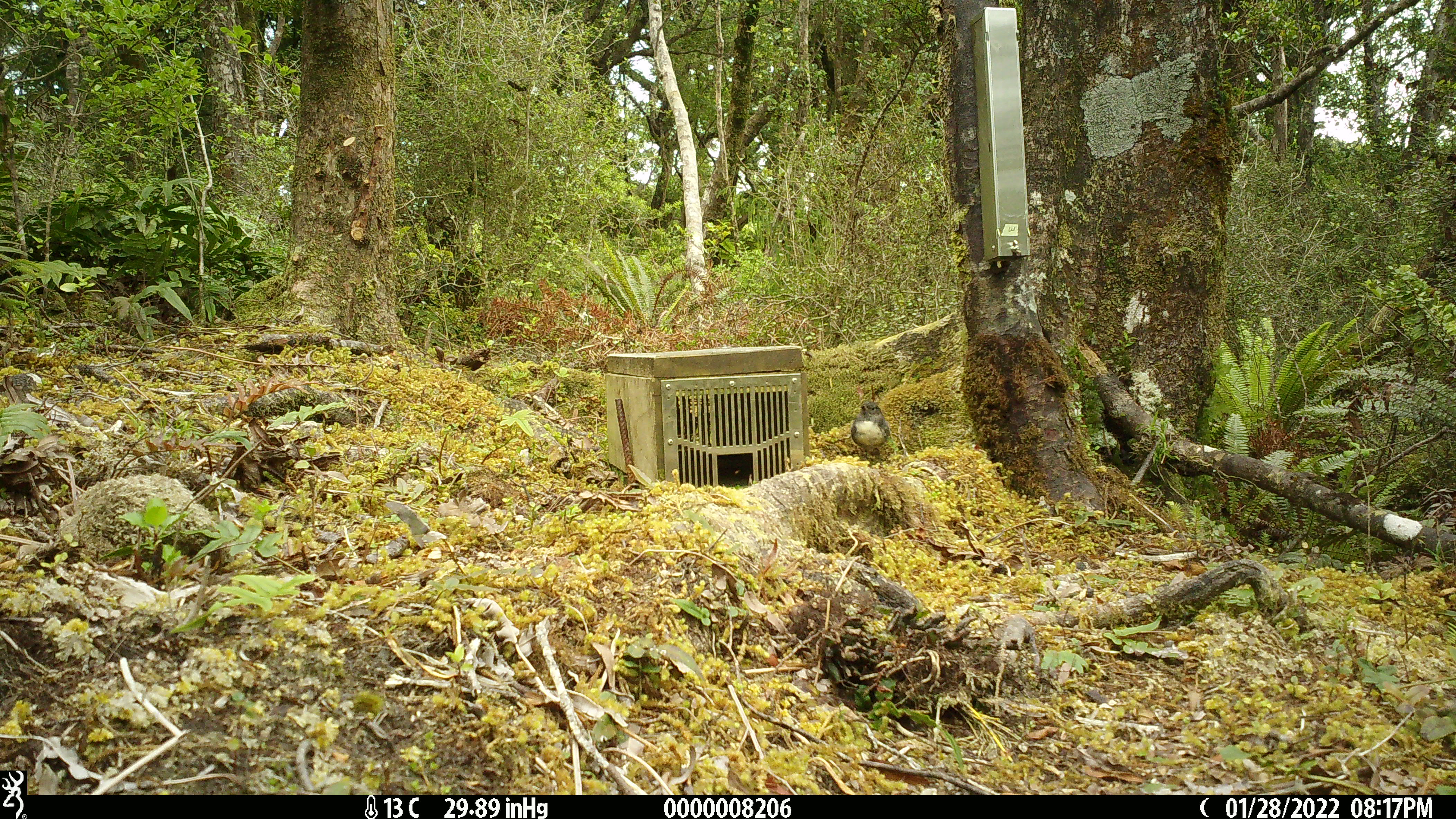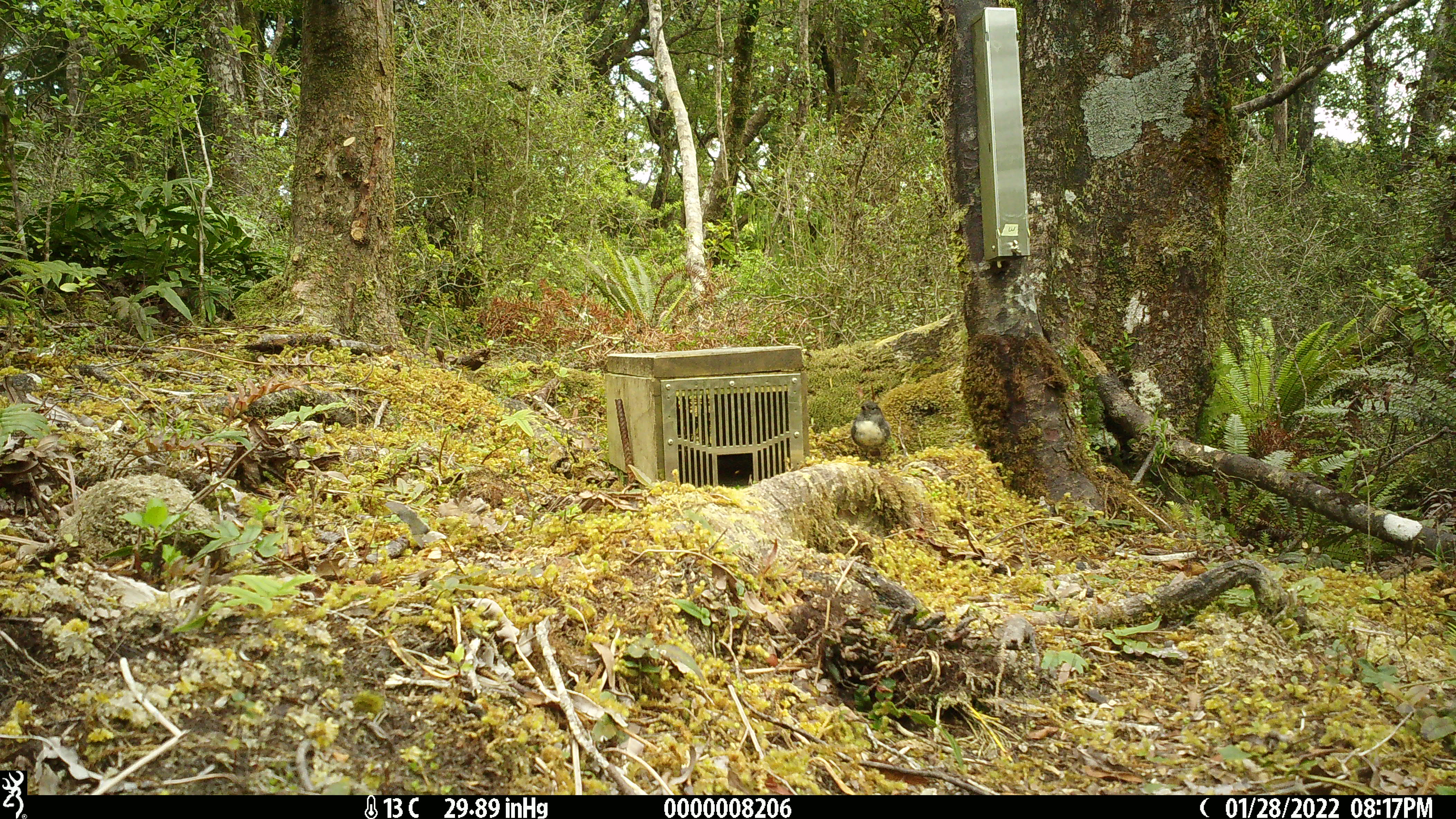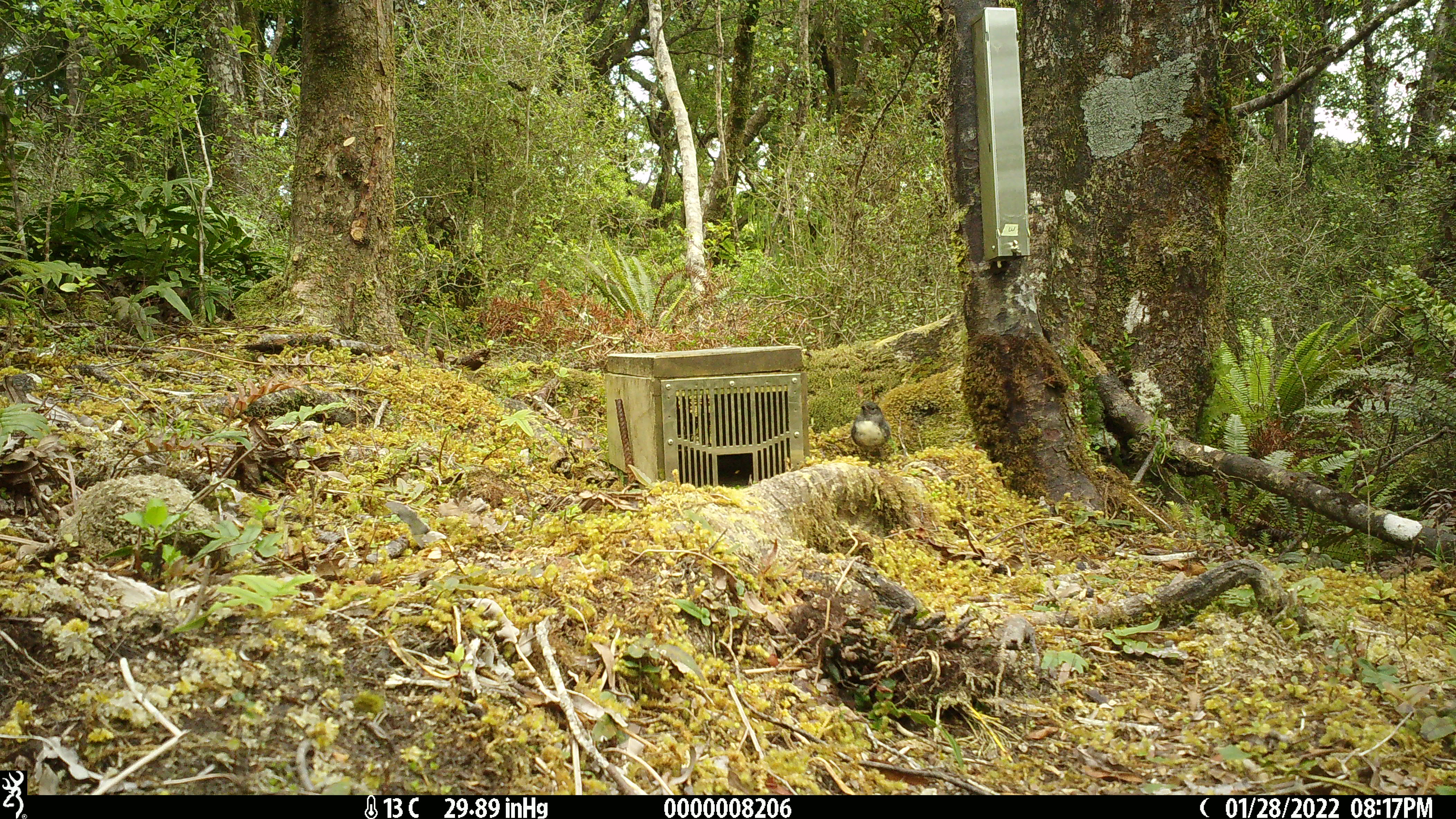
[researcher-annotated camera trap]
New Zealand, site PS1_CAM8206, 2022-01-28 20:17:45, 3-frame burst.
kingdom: Animalia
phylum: Chordata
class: Aves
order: Passeriformes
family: Petroicidae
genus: Petroica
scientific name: Petroica australis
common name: new zealand robin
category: robin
Robin (new zealand robin) (Petroica australis).